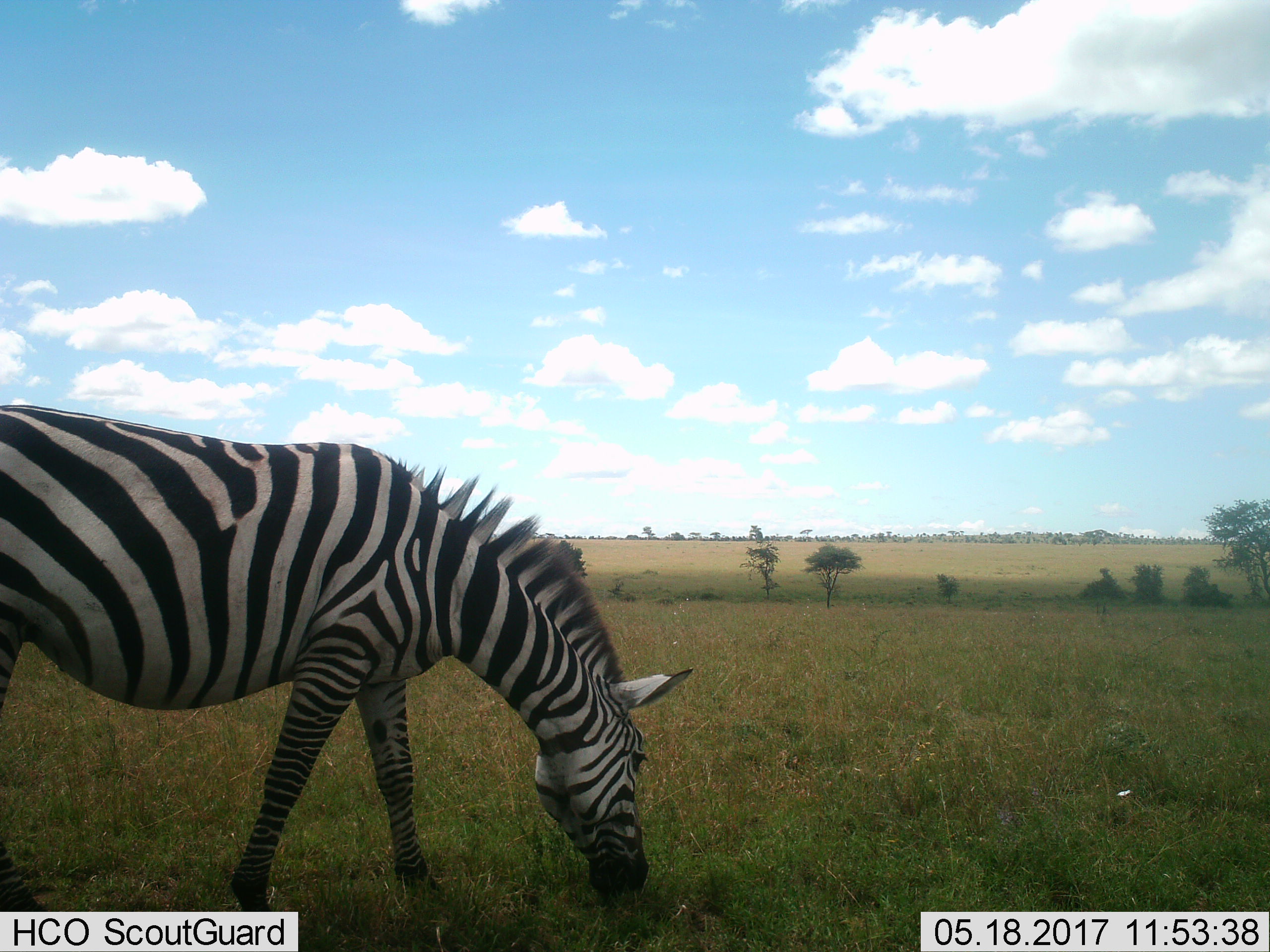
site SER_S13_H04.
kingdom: Animalia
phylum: Chordata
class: Mammalia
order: Perissodactyla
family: Equidae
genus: Equus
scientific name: Equus quagga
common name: plains zebra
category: zebraplains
Zebraplains (plains zebra) (Equus quagga), count 1. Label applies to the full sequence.